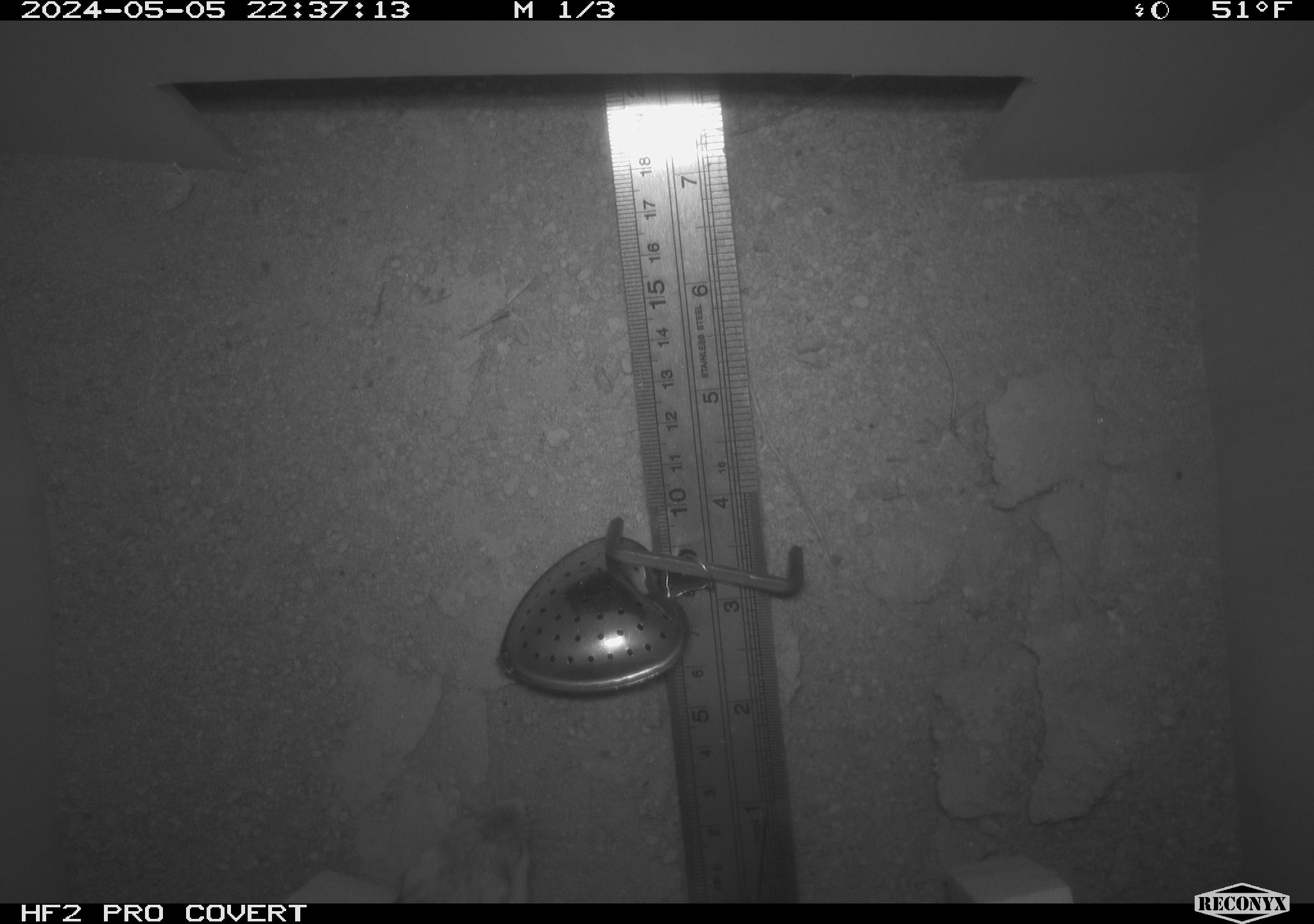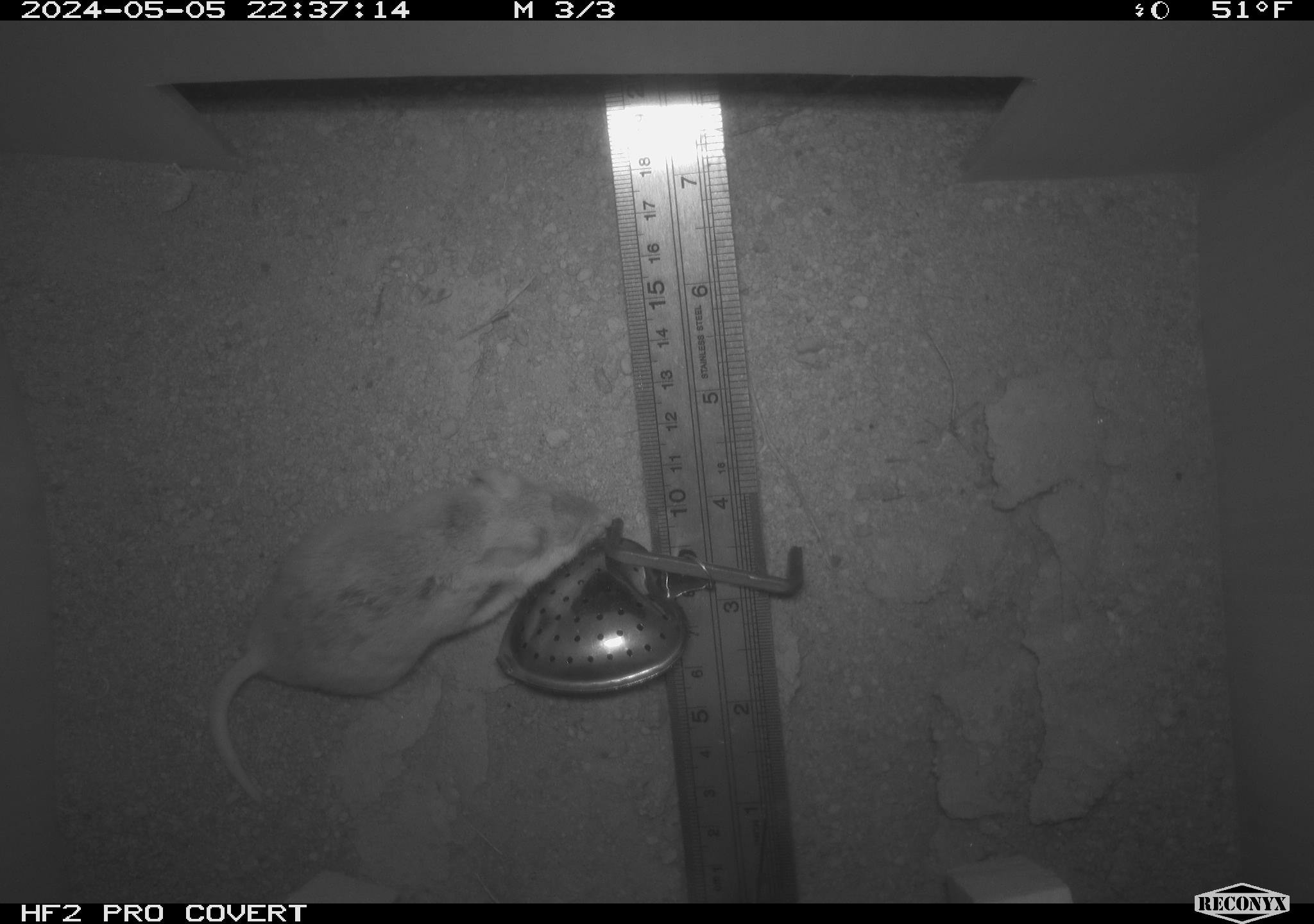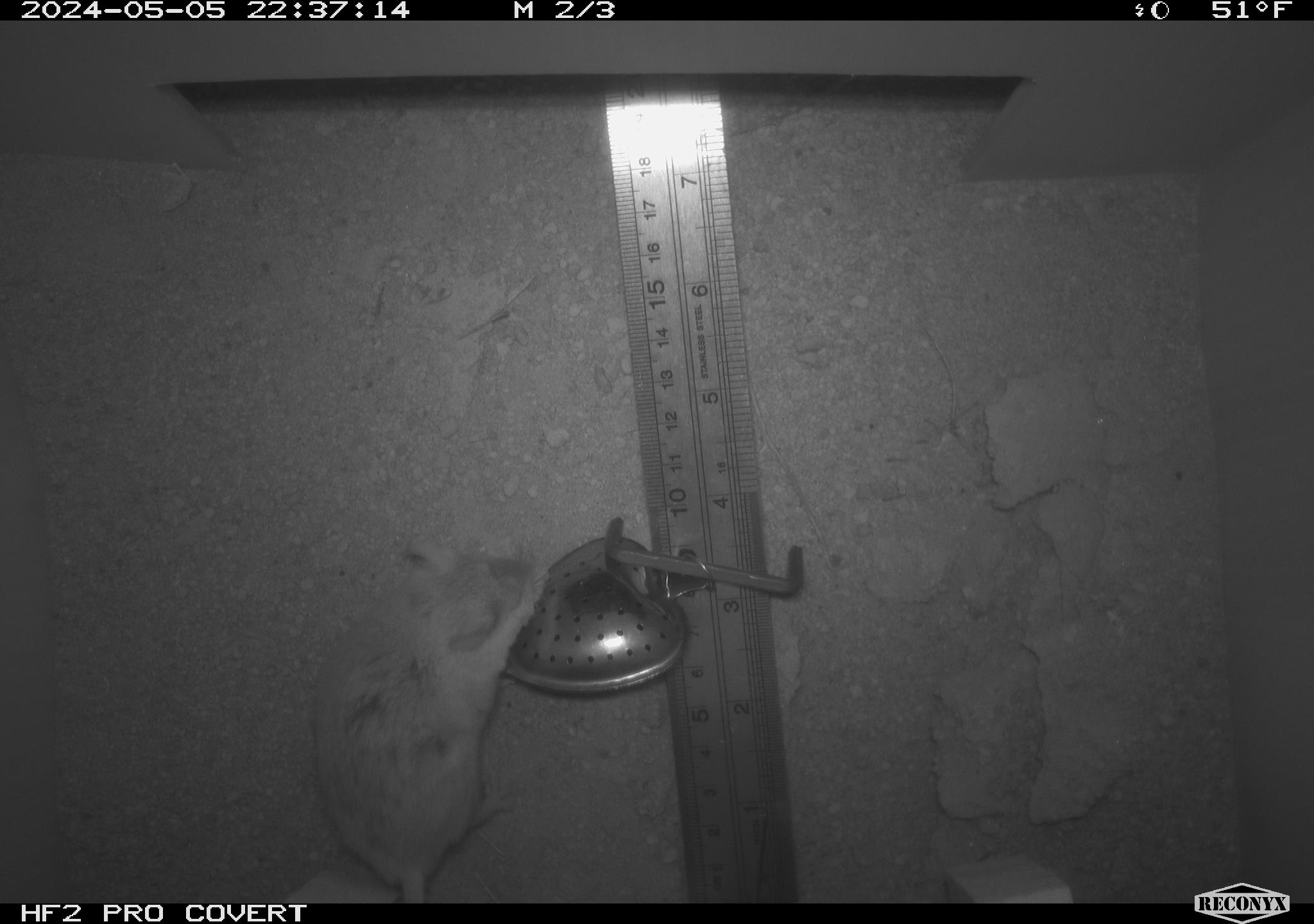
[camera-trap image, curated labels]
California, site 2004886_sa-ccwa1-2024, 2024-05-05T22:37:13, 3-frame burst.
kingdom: Animalia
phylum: Chordata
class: Mammalia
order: Rodentia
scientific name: Rodentia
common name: mouse species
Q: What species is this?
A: Mouse species (Rodentia).